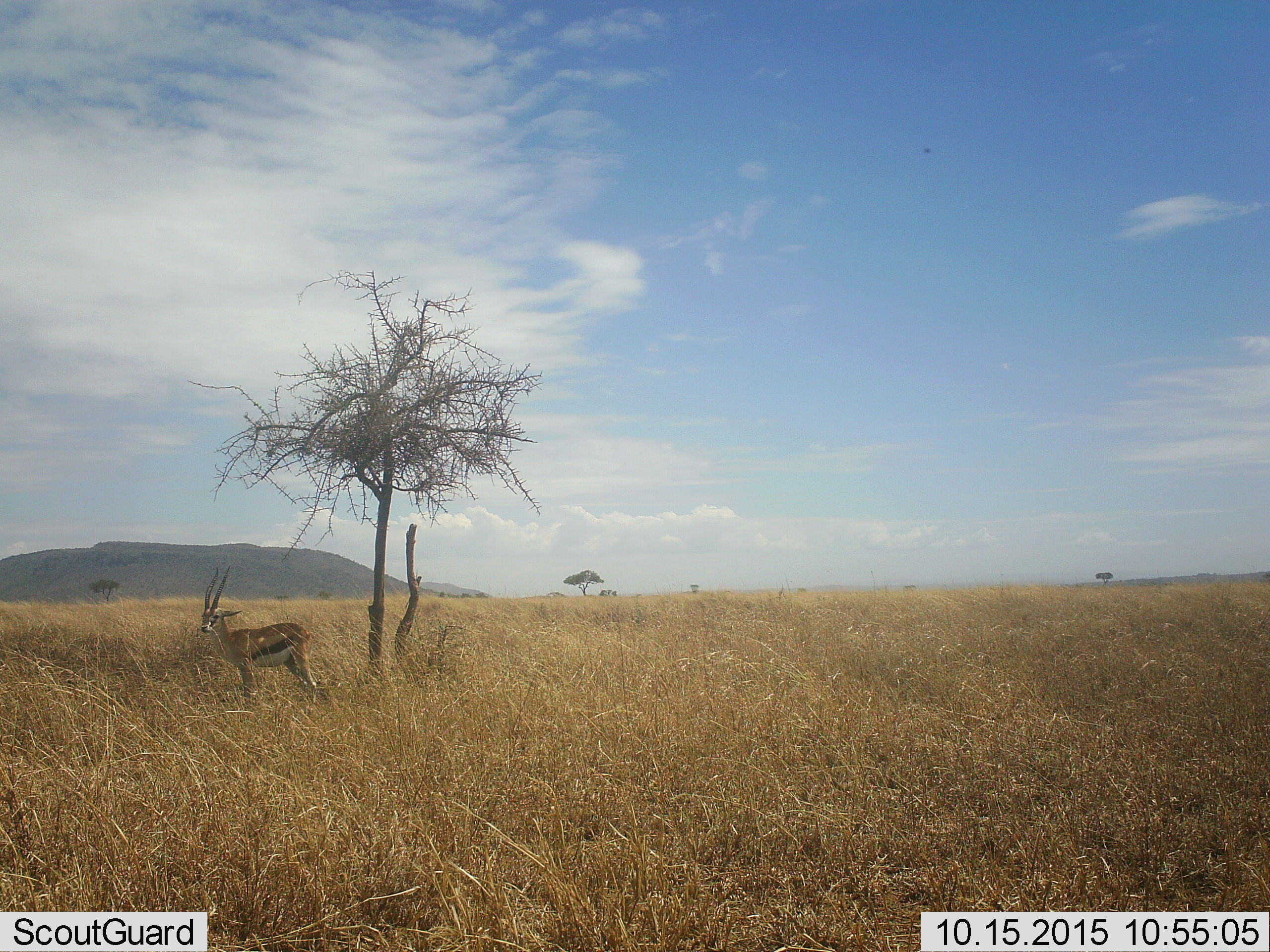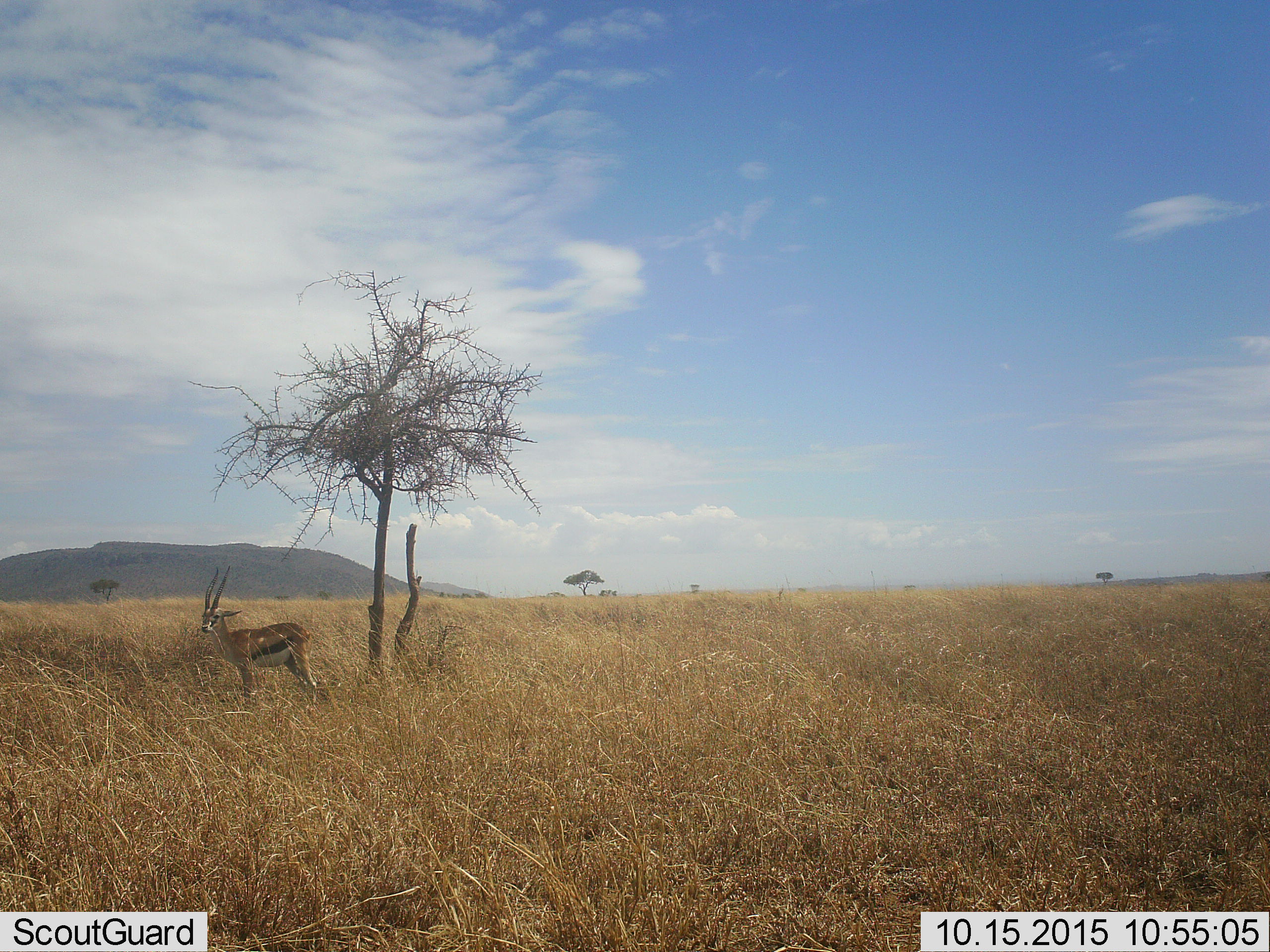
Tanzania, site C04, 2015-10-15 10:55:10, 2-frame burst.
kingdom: Animalia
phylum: Chordata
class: Mammalia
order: Artiodactyla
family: Bovidae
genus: Eudorcas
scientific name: Eudorcas thomsonii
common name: thomson's gazelle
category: gazellethomsons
Gazellethomsons (thomson's gazelle) (Eudorcas thomsonii), count 1. Behavior (volunteer vote fractions): standing 100%, resting 0%, moving 0%, interacting 0%. Young present (vote fraction): 0%. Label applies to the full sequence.